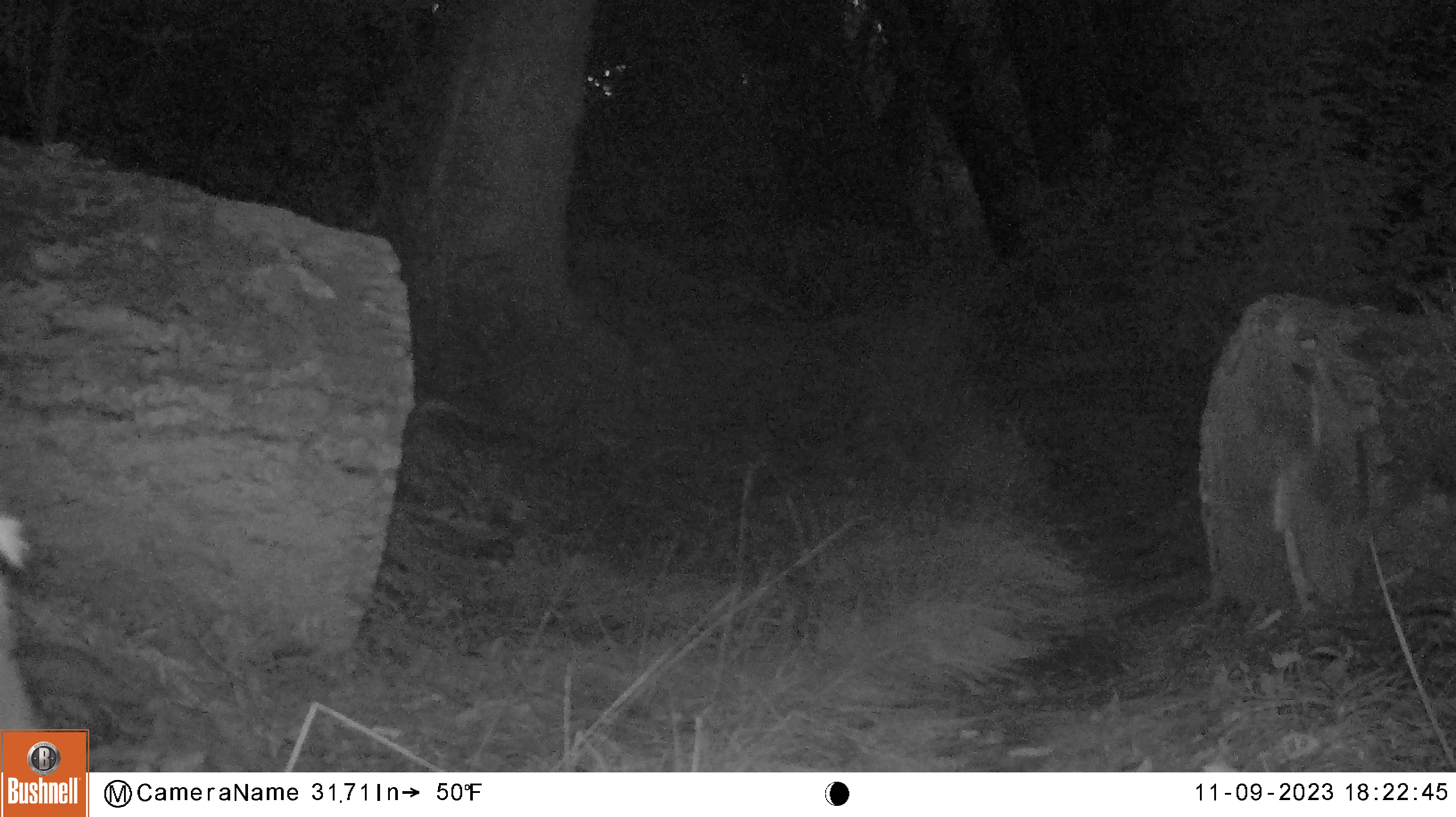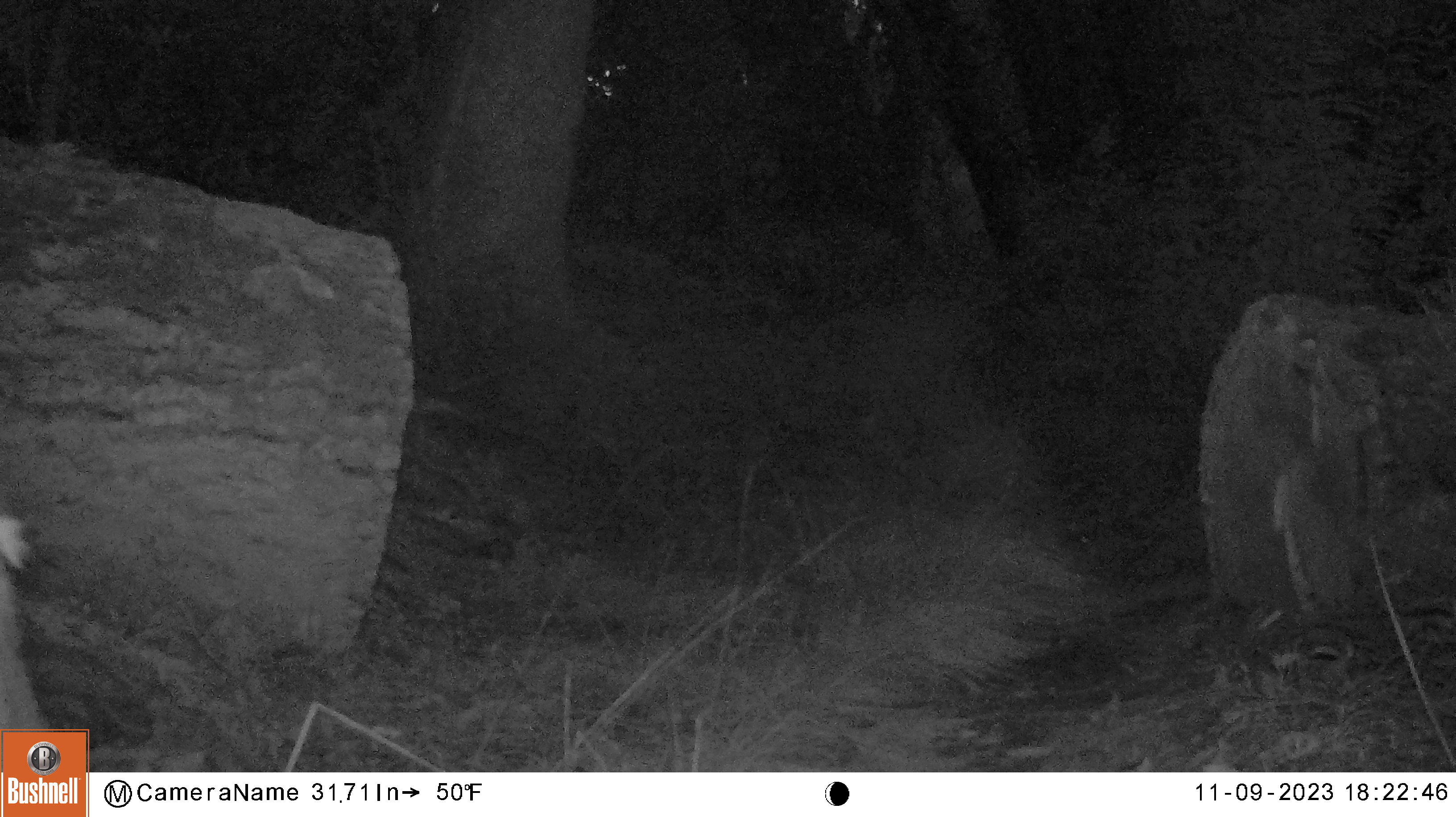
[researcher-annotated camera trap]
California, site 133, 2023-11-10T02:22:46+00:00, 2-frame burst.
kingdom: Animalia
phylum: Chordata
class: Mammalia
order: Artiodactyla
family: Cervidae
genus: Odocoileus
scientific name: Odocoileus hemionus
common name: mule deer